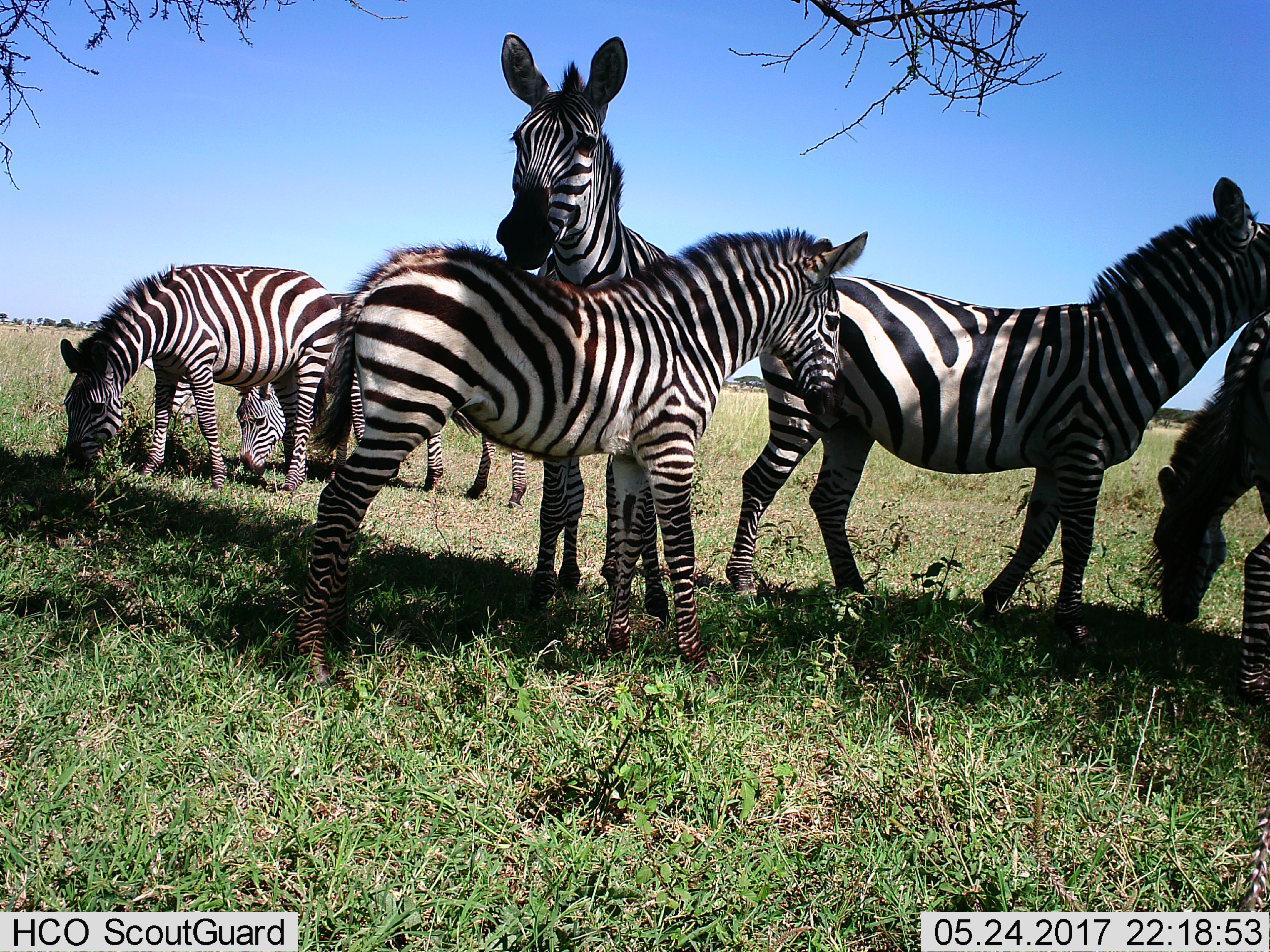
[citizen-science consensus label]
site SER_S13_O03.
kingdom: Animalia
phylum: Chordata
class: Mammalia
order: Perissodactyla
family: Equidae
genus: Equus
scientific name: Equus quagga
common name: plains zebra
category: zebraplains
Zebraplains (plains zebra) (Equus quagga), count 7. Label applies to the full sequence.